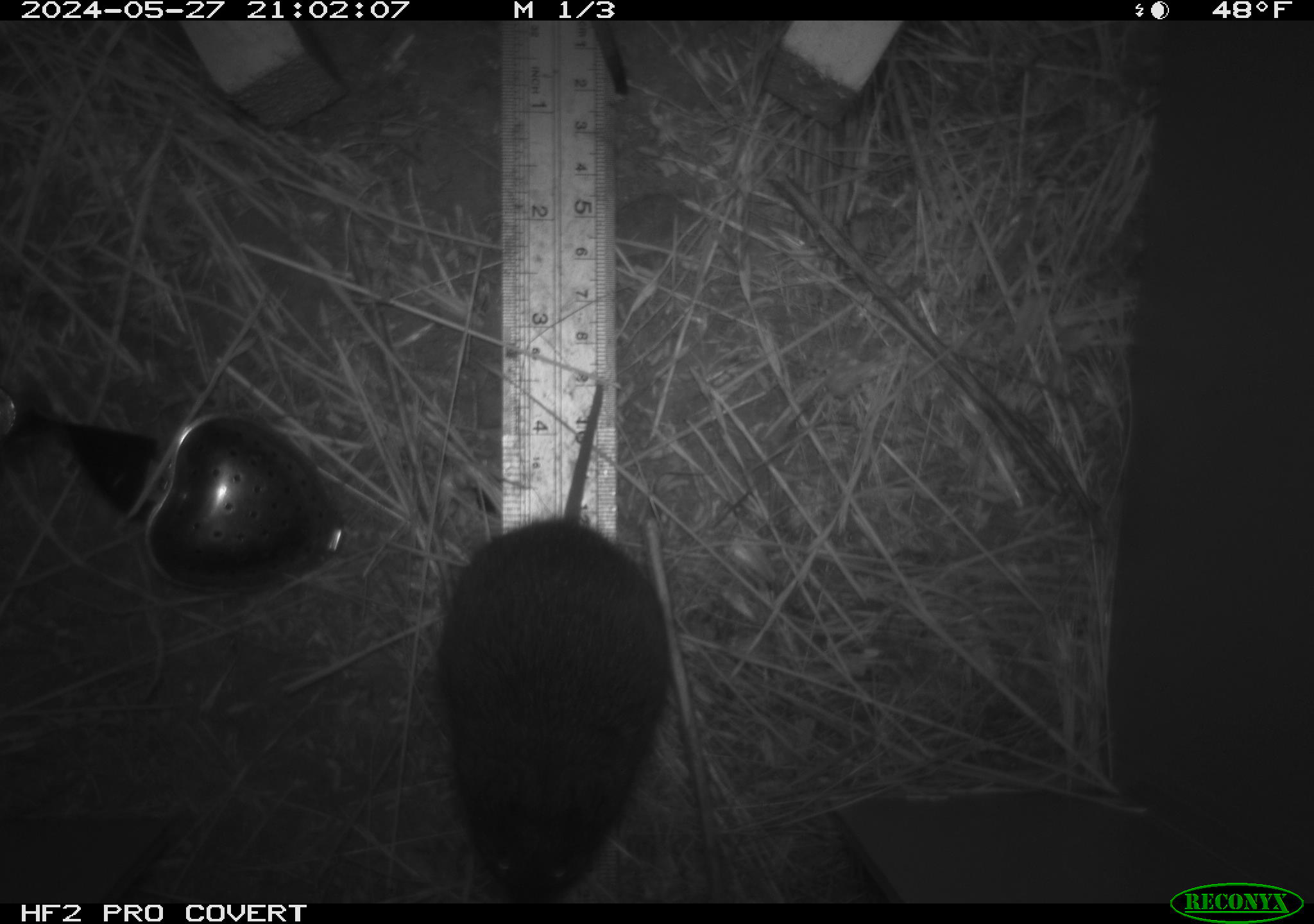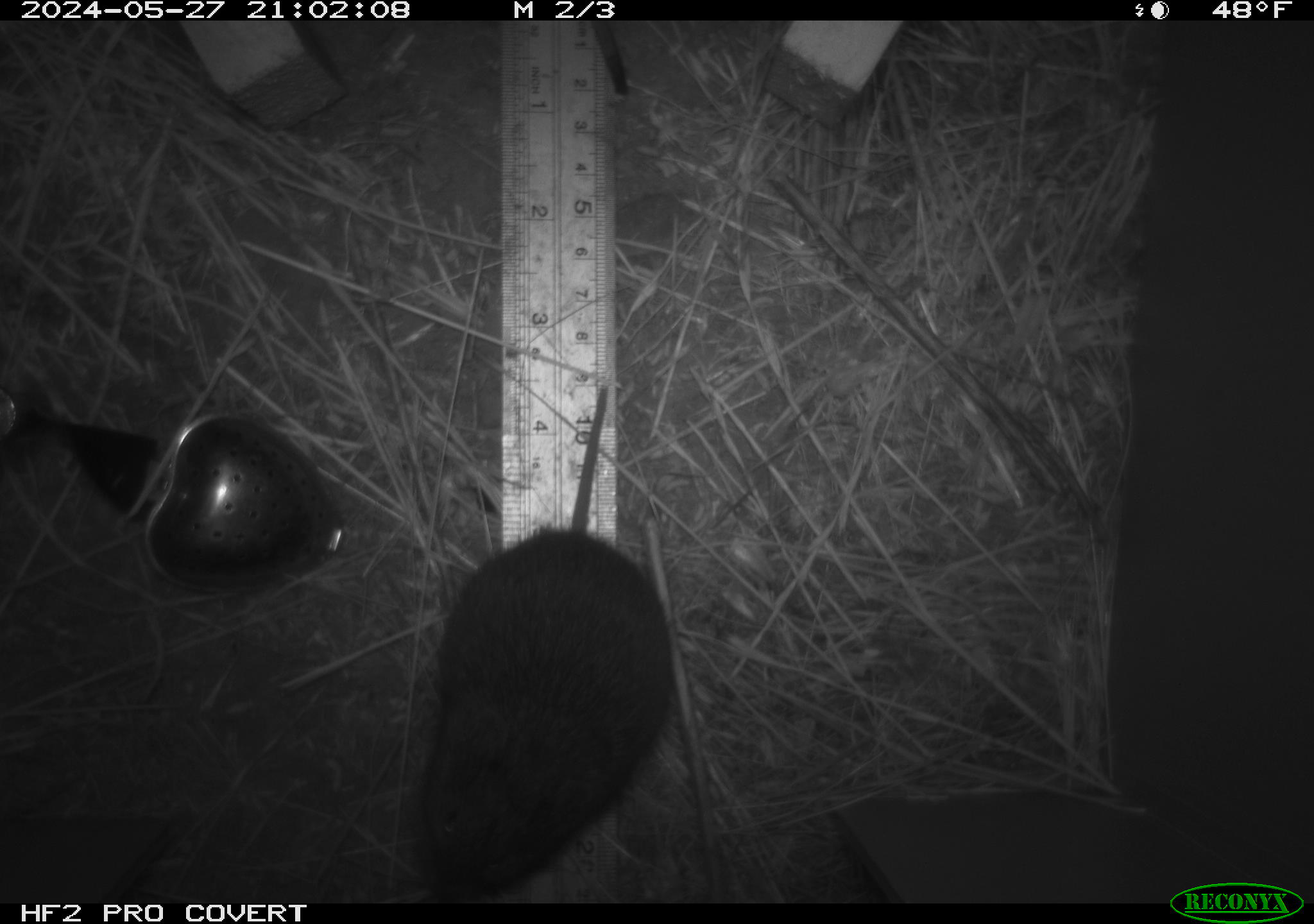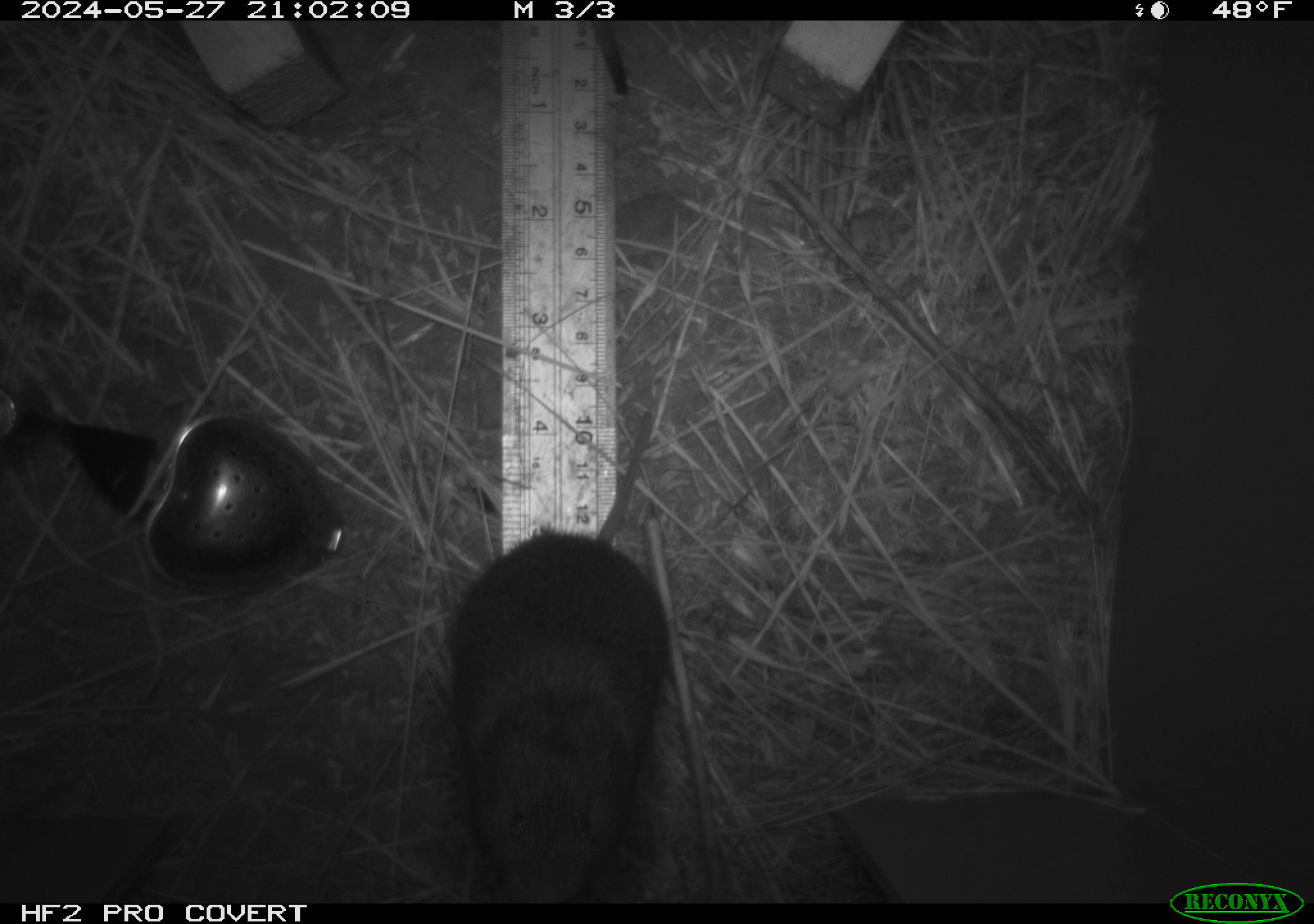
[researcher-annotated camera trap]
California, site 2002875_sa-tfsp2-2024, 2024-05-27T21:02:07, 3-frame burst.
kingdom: Animalia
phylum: Chordata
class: Mammalia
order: Rodentia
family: Cricetidae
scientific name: Arvicolinae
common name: voles, lemmings, and muskrats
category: arvicolinae subfamily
Arvicolinae subfamily (voles, lemmings, and muskrats) (Arvicolinae).